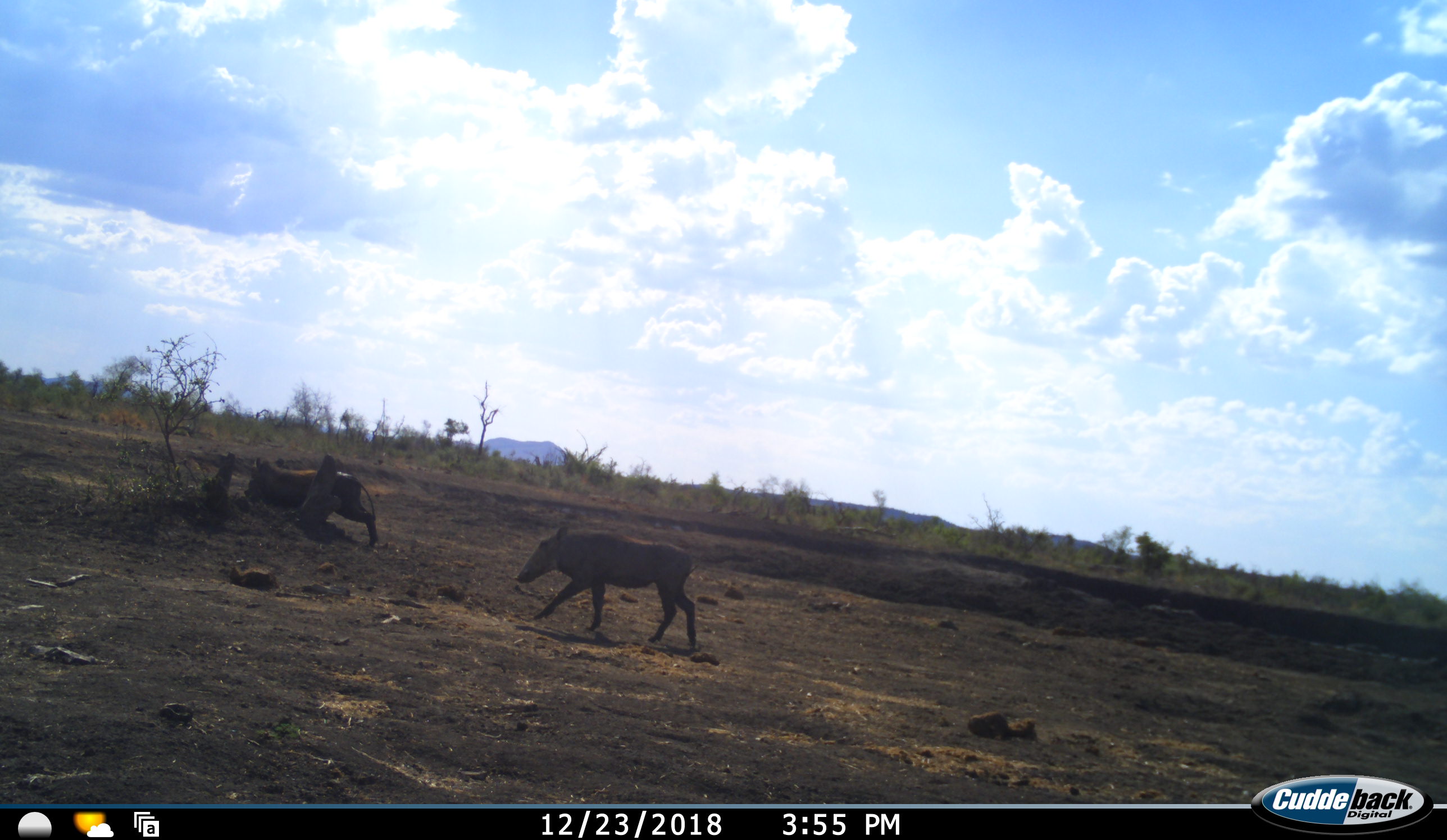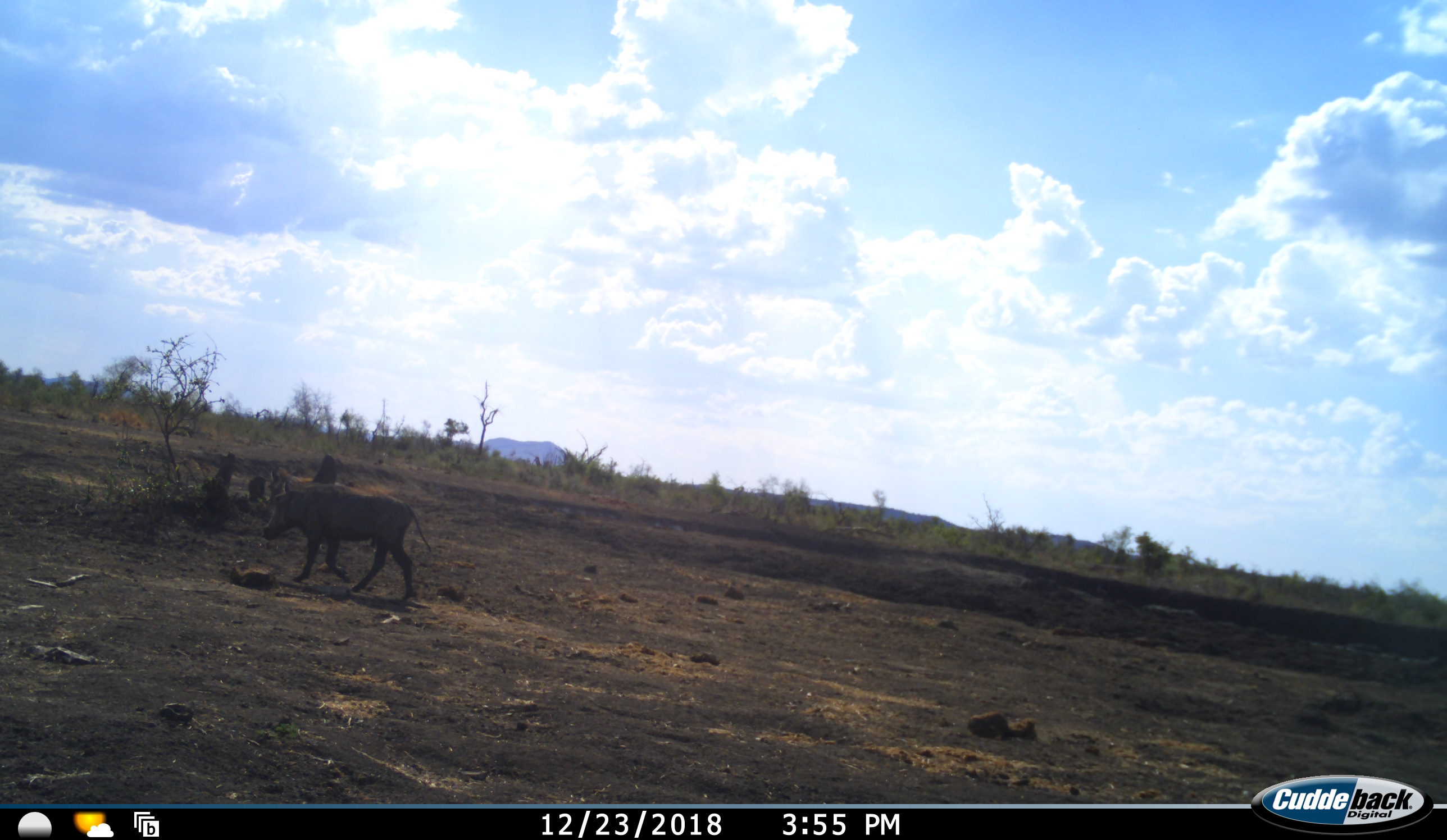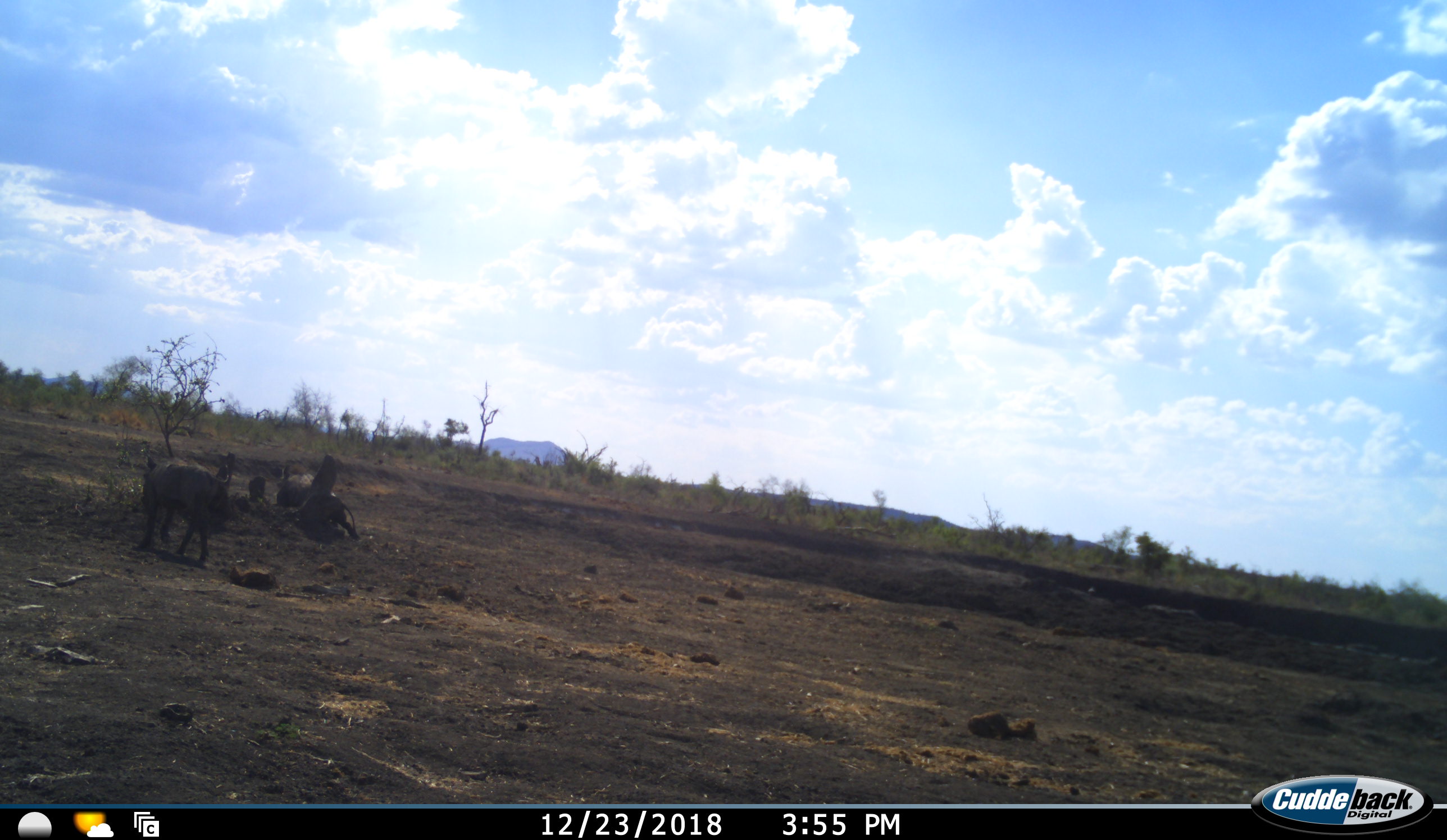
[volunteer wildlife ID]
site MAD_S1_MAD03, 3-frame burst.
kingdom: Animalia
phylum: Chordata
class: Mammalia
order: Artiodactyla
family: Suidae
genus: Phacochoerus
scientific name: Phacochoerus africanus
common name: warthog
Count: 2.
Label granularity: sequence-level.